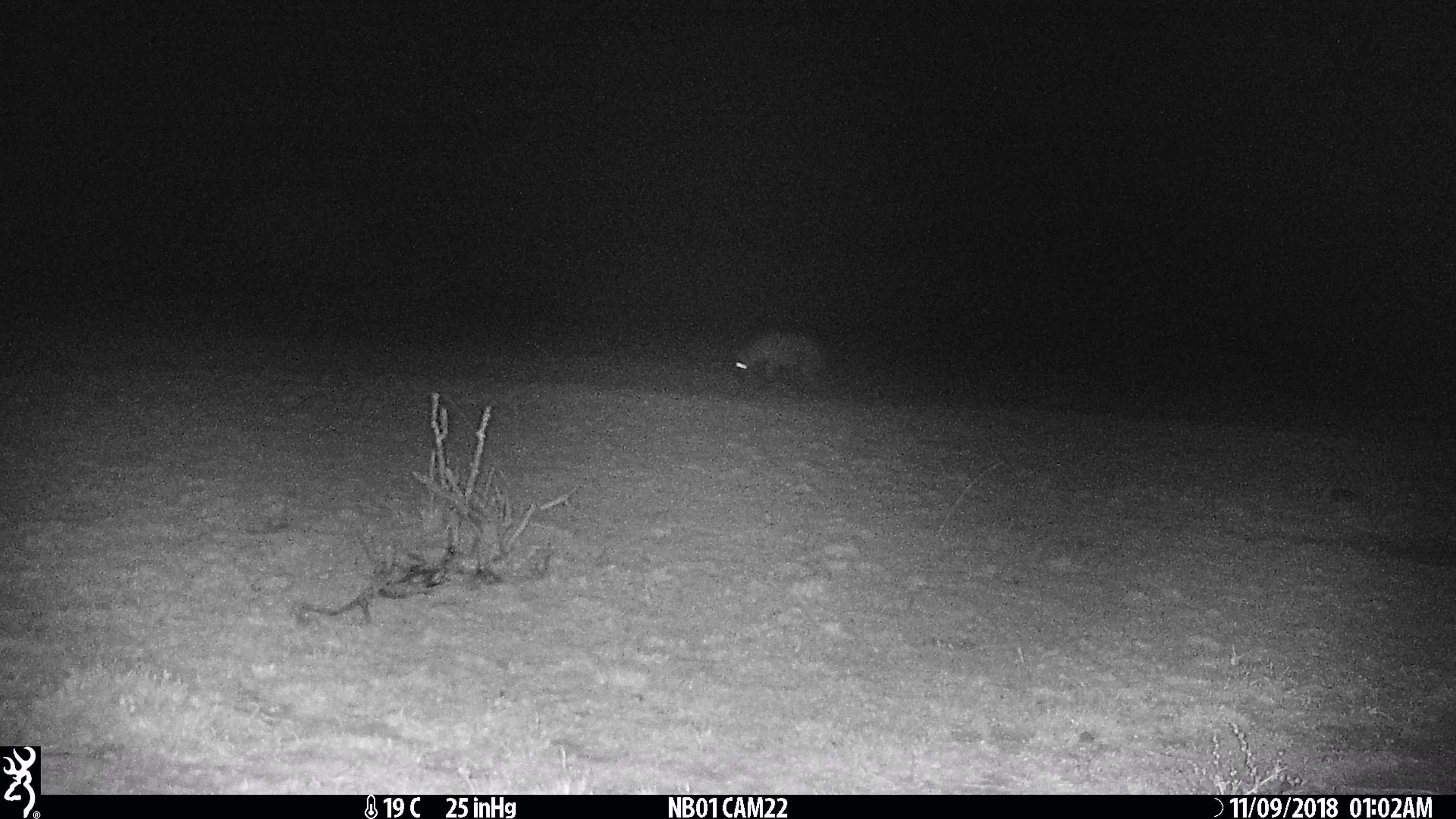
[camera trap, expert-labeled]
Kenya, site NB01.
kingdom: Animalia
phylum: Chordata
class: Mammalia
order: Carnivora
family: Hyaenidae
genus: Crocuta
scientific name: Crocuta crocuta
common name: spotted hyena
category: hyena spotted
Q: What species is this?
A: Hyena spotted (spotted hyena) (Crocuta crocuta).